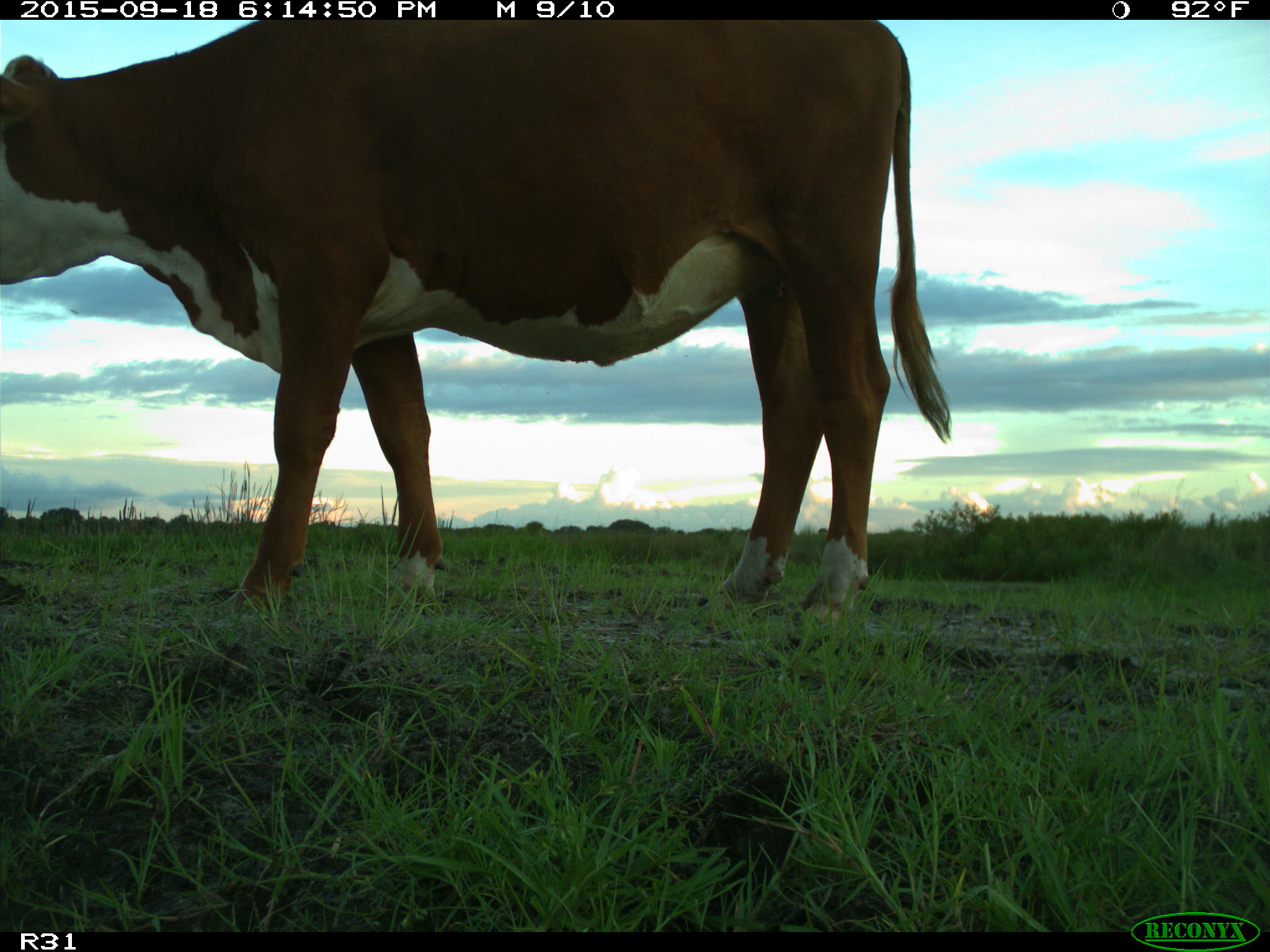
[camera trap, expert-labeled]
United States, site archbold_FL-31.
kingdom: Animalia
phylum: Chordata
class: Mammalia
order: Artiodactyla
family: Bovidae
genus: Bos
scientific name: Bos taurus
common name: domestic cow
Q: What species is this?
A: Bos taurus (domestic cow).